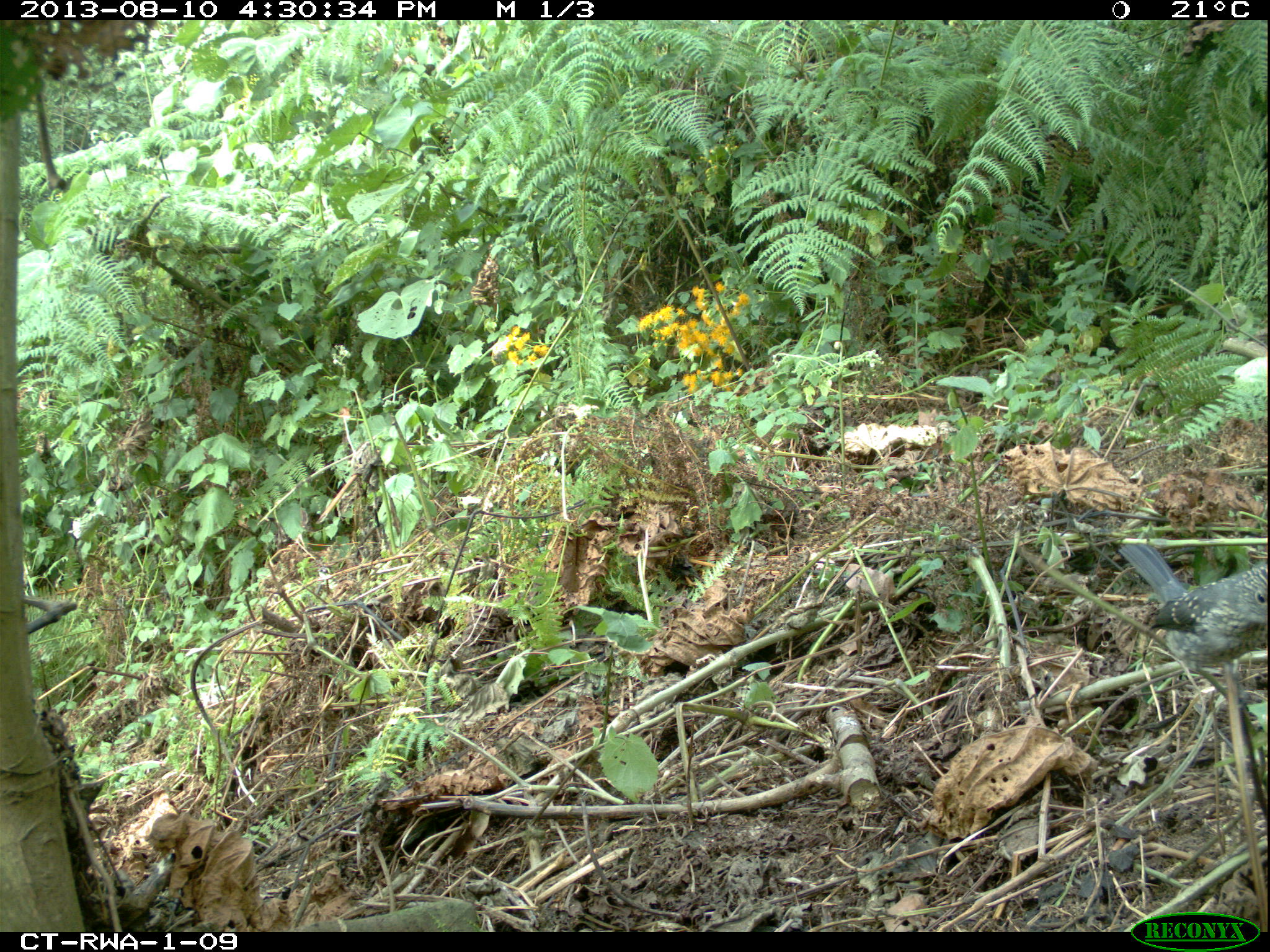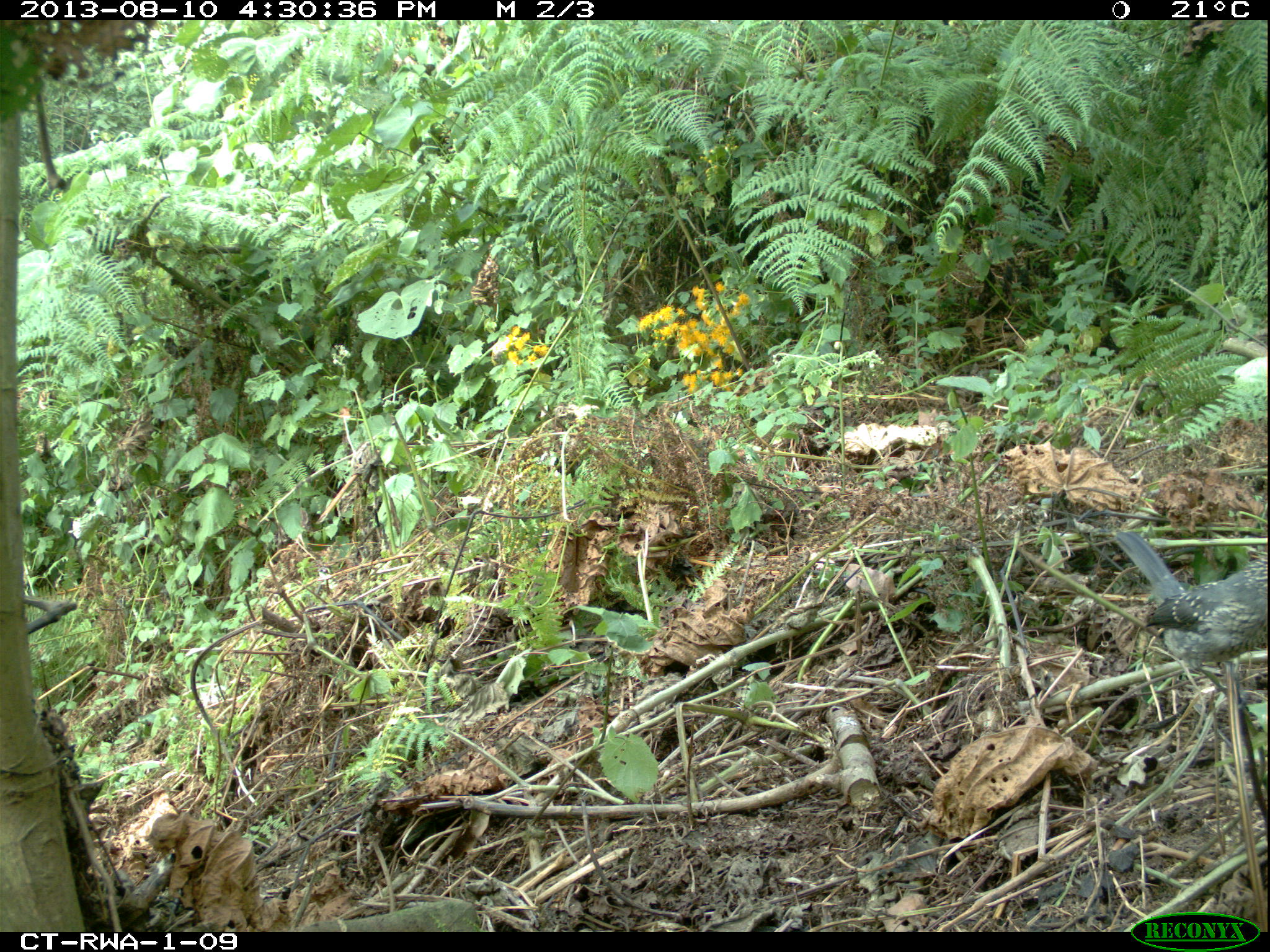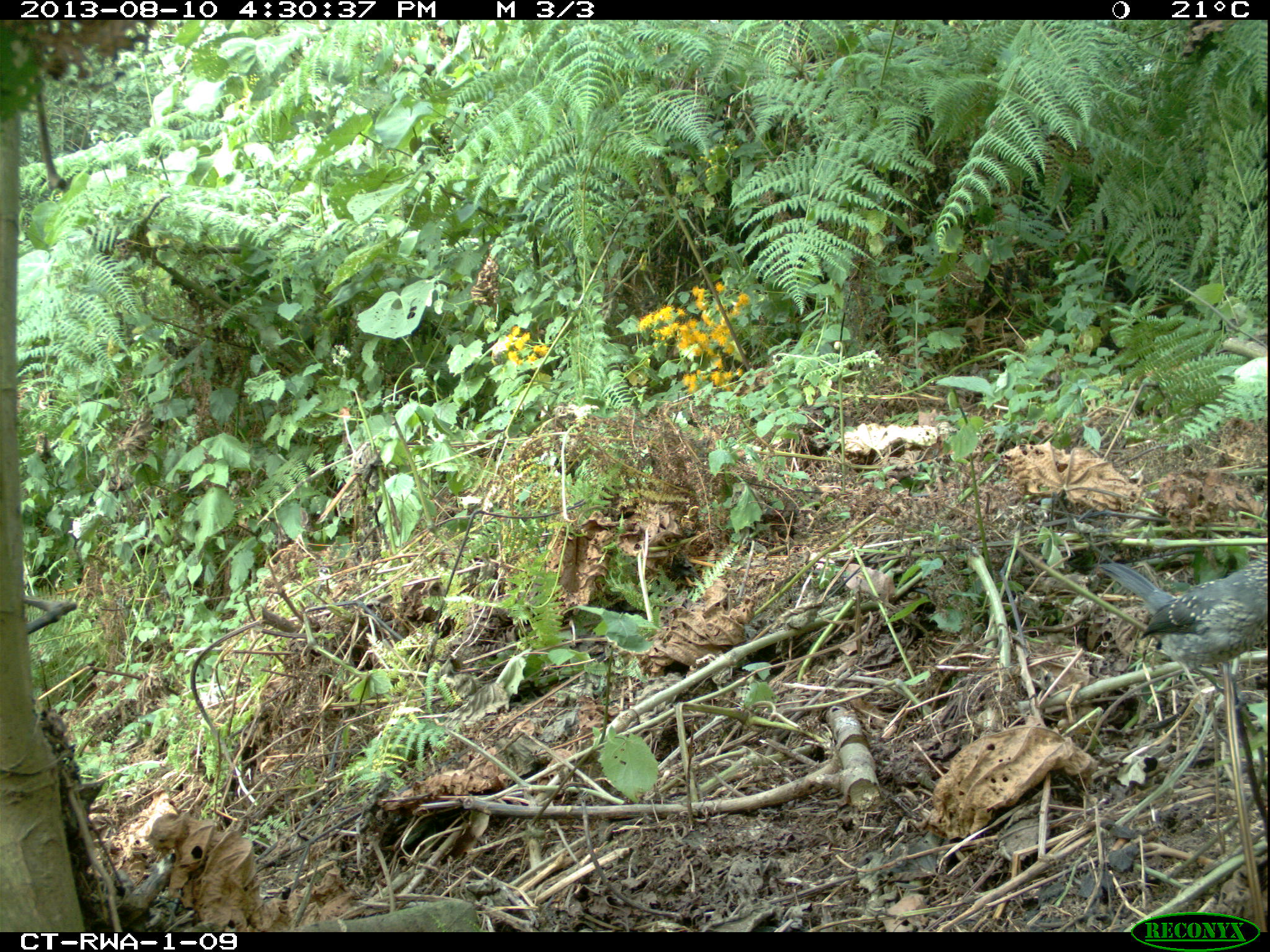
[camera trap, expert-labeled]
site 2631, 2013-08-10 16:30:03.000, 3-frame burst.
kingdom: Animalia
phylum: Chordata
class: Aves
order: Passeriformes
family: Muscicapidae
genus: Melaenornis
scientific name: Melaenornis fischeri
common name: white-eyed slaty flycatcher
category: dioptrornis fischeri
Dioptrornis fischeri (white-eyed slaty flycatcher) (Melaenornis fischeri), count 1.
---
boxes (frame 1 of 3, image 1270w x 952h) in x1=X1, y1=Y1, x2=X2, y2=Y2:
dioptrornis fischeri: x1=1118, y1=542, x2=1267, y2=709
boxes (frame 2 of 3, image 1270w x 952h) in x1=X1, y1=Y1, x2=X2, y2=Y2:
dioptrornis fischeri: x1=1114, y1=530, x2=1268, y2=676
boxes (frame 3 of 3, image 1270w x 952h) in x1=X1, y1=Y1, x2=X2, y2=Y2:
dioptrornis fischeri: x1=1098, y1=555, x2=1268, y2=670